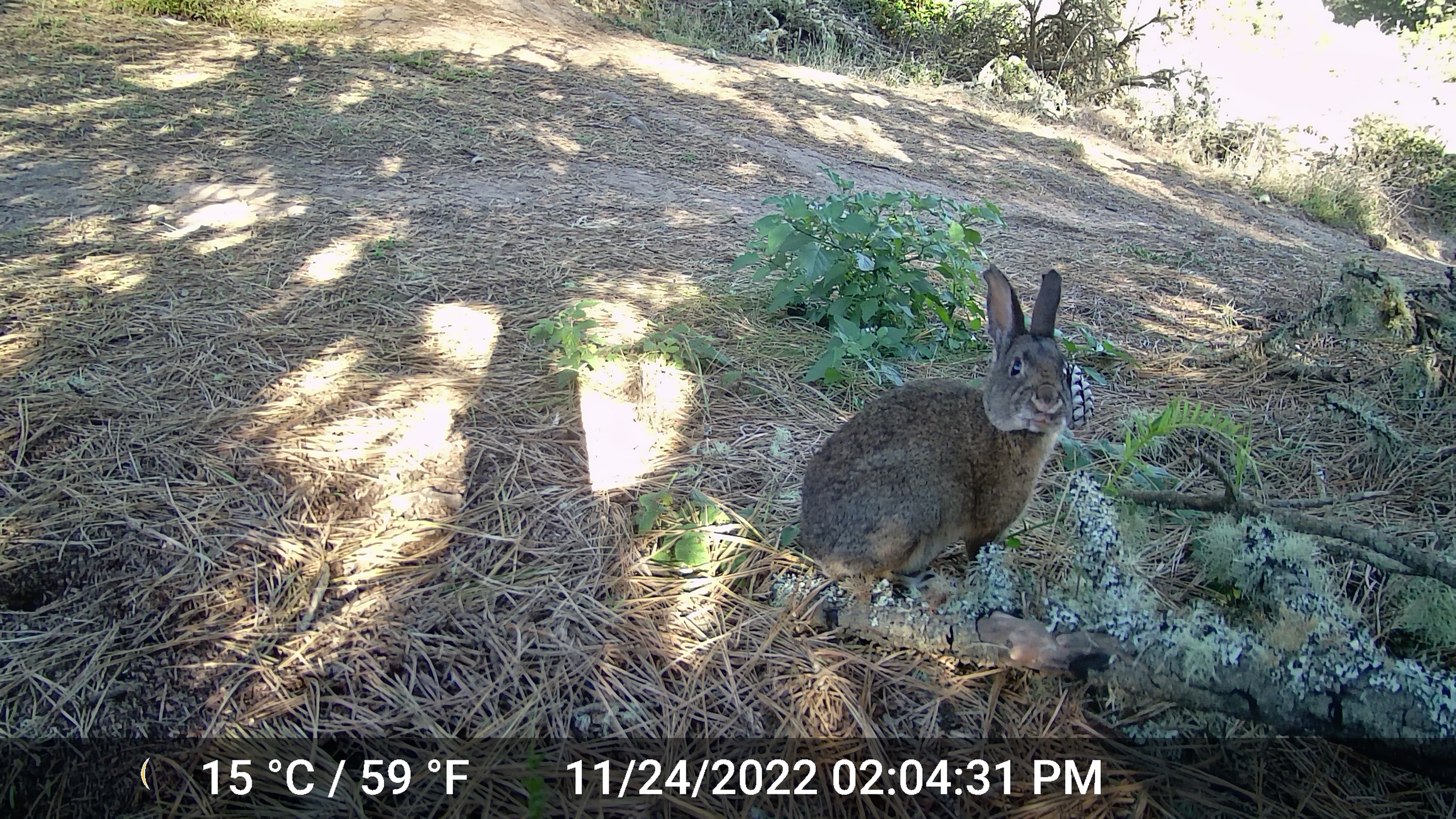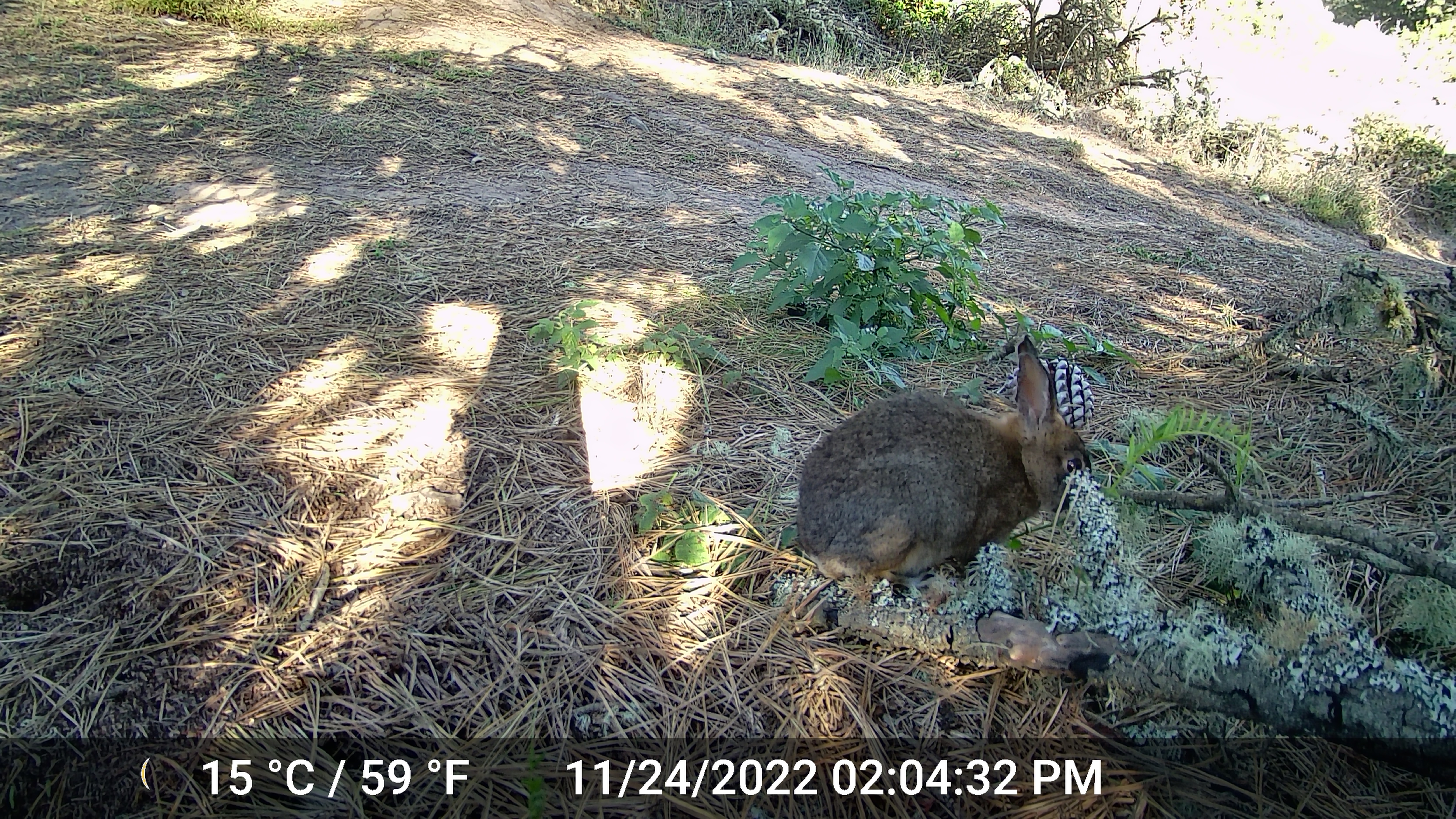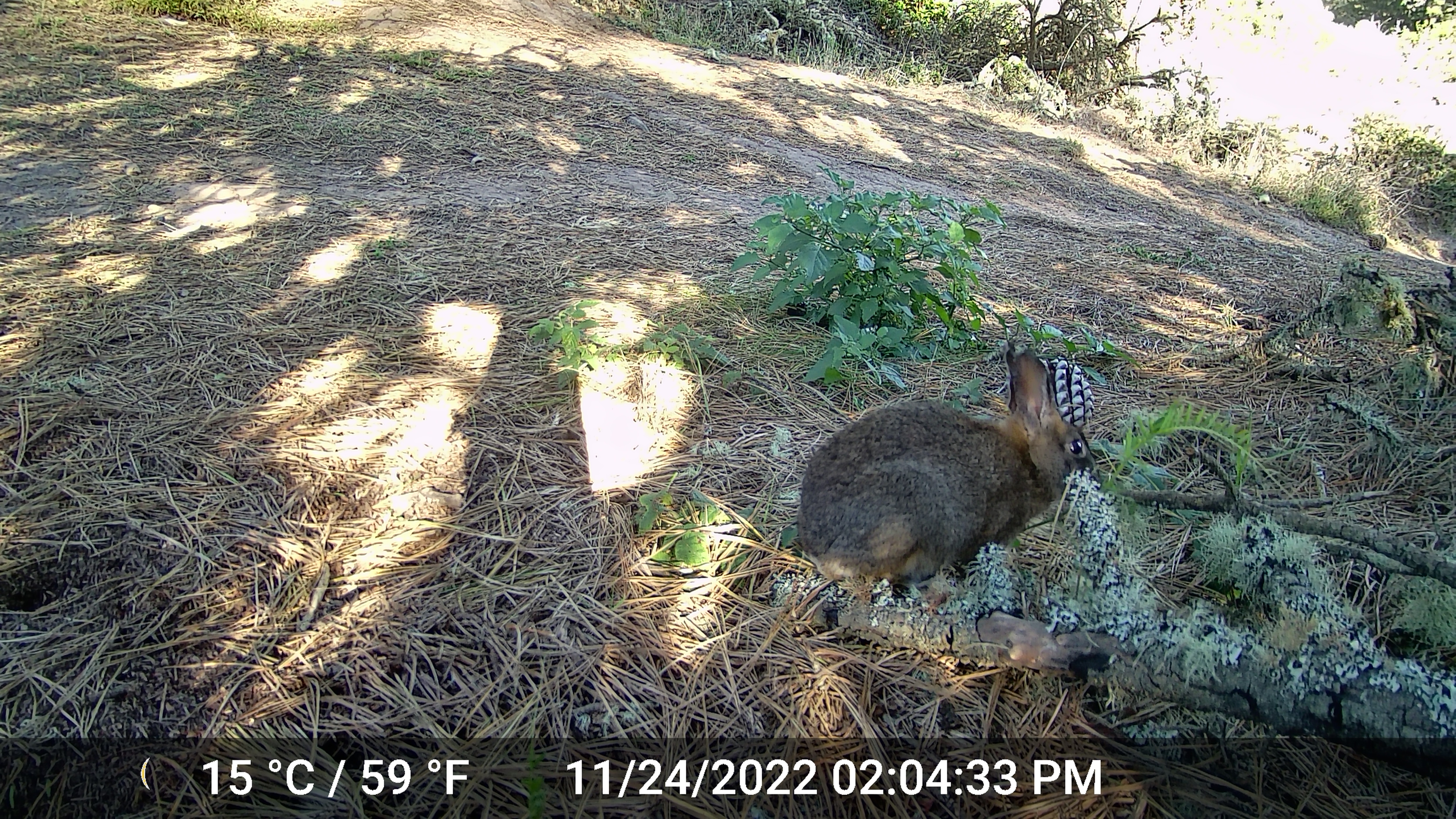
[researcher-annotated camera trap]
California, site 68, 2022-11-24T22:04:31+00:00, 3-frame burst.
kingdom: Animalia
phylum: Chordata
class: Mammalia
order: Lagomorpha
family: Leporidae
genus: Sylvilagus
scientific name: Sylvilagus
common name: cottontail rabbit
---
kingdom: Animalia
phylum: Chordata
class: Mammalia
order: Lagomorpha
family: Leporidae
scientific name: Leporidae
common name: rabbit